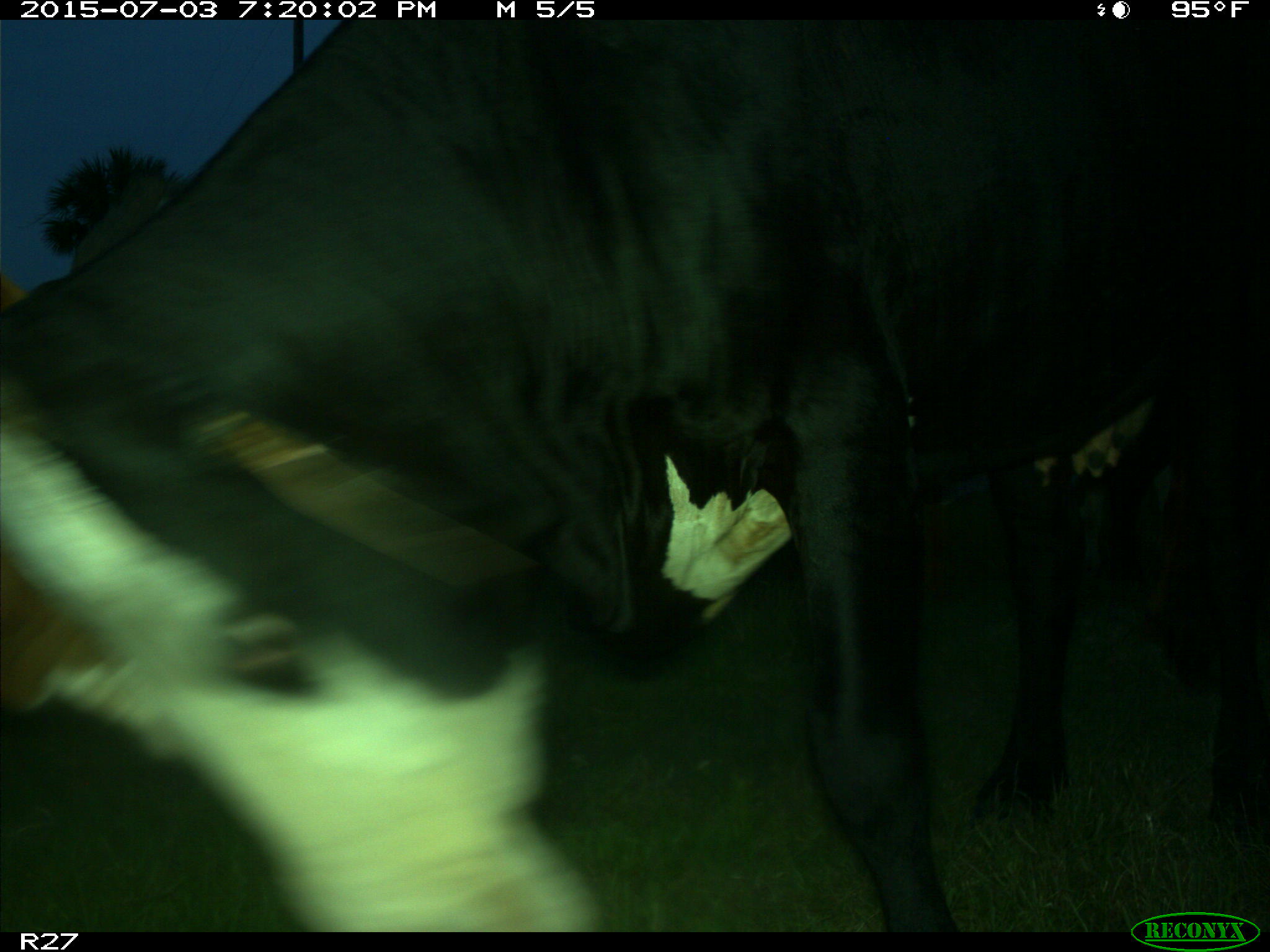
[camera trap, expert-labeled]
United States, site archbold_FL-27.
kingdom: Animalia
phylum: Chordata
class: Mammalia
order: Artiodactyla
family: Bovidae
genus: Bos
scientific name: Bos taurus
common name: domestic cow